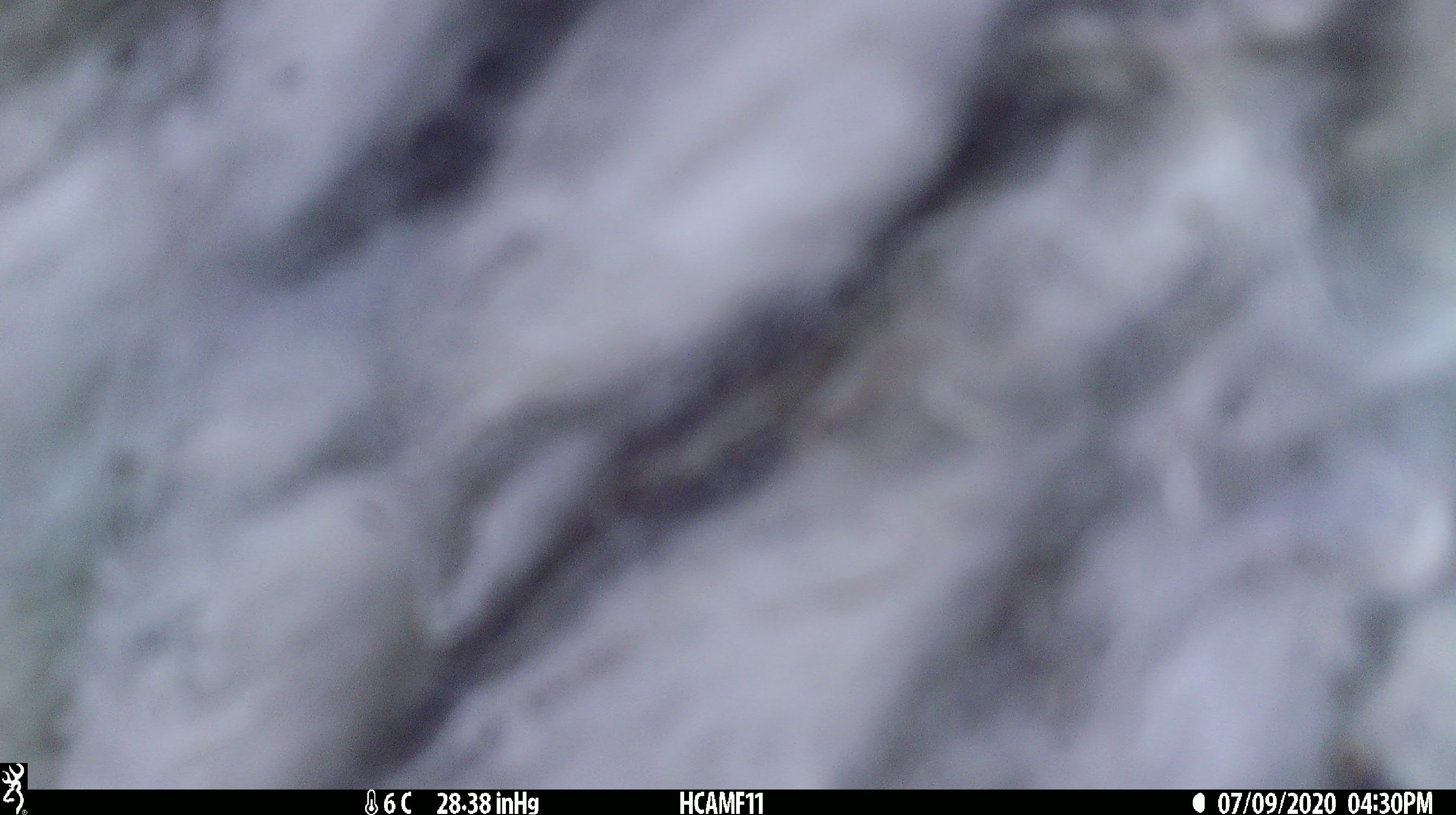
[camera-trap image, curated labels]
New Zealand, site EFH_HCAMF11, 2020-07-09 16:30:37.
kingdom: Animalia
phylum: Chordata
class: Mammalia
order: Artiodactyla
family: Bovidae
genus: Ovis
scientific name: Ovis aries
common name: domestic sheep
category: sheep